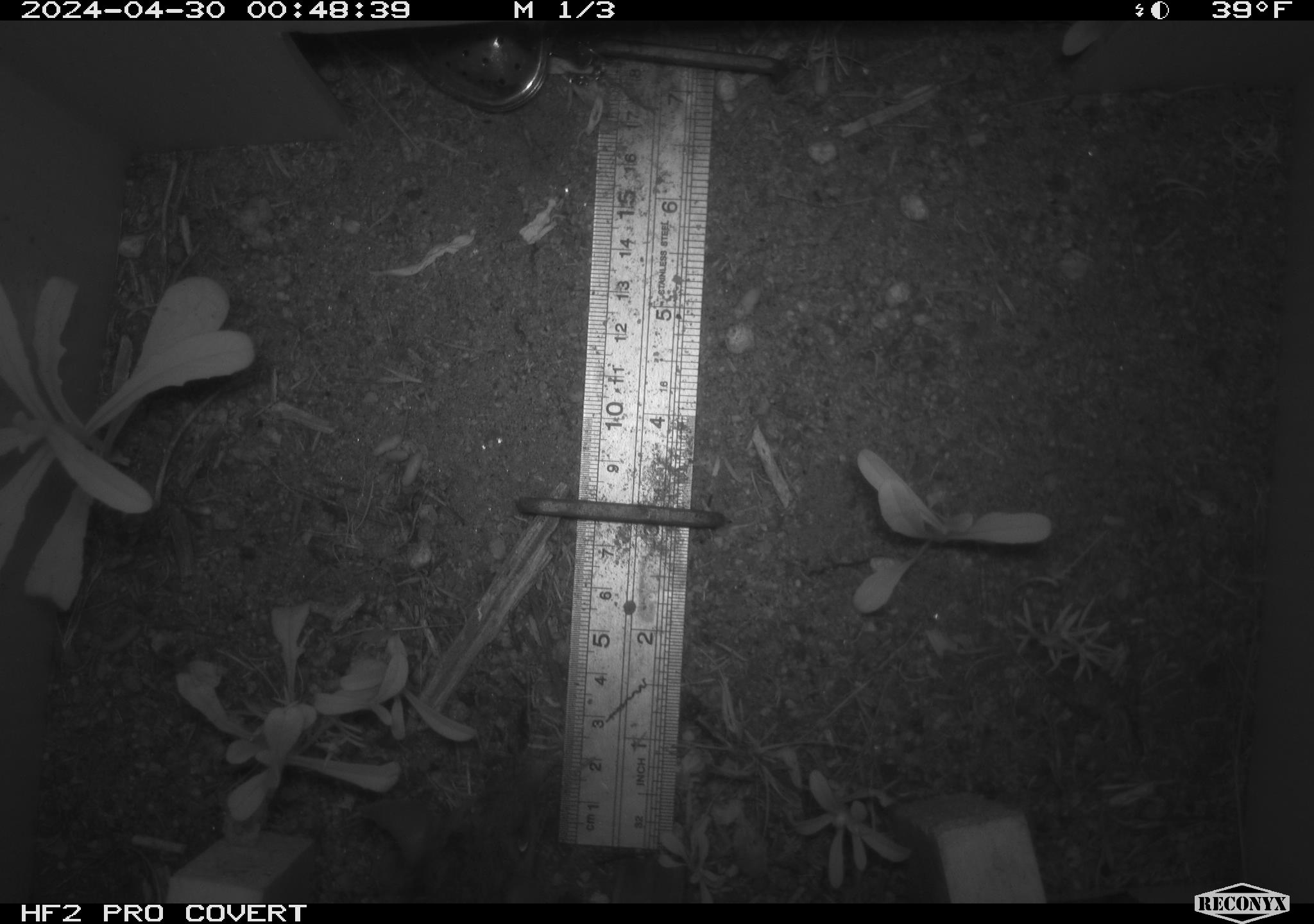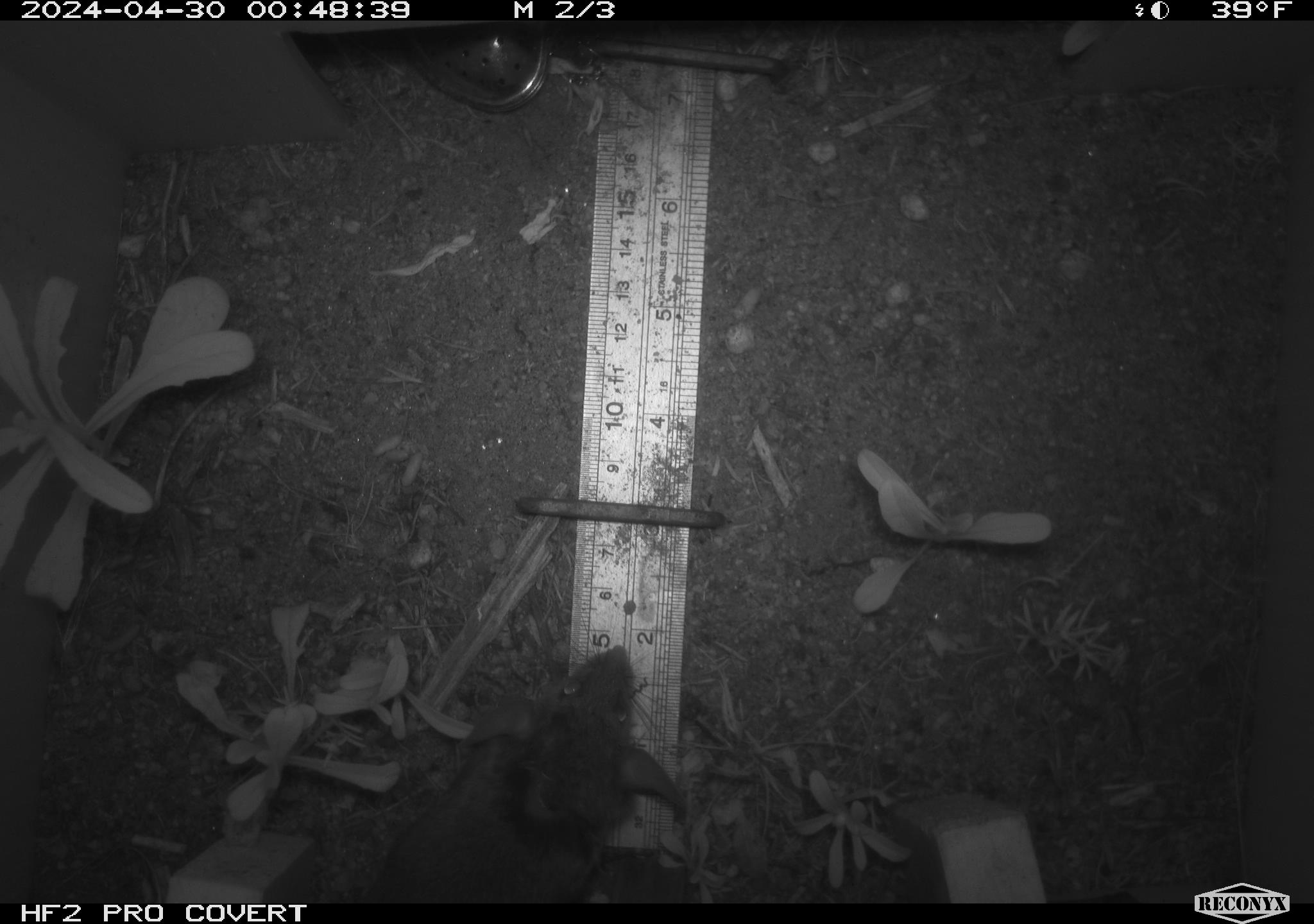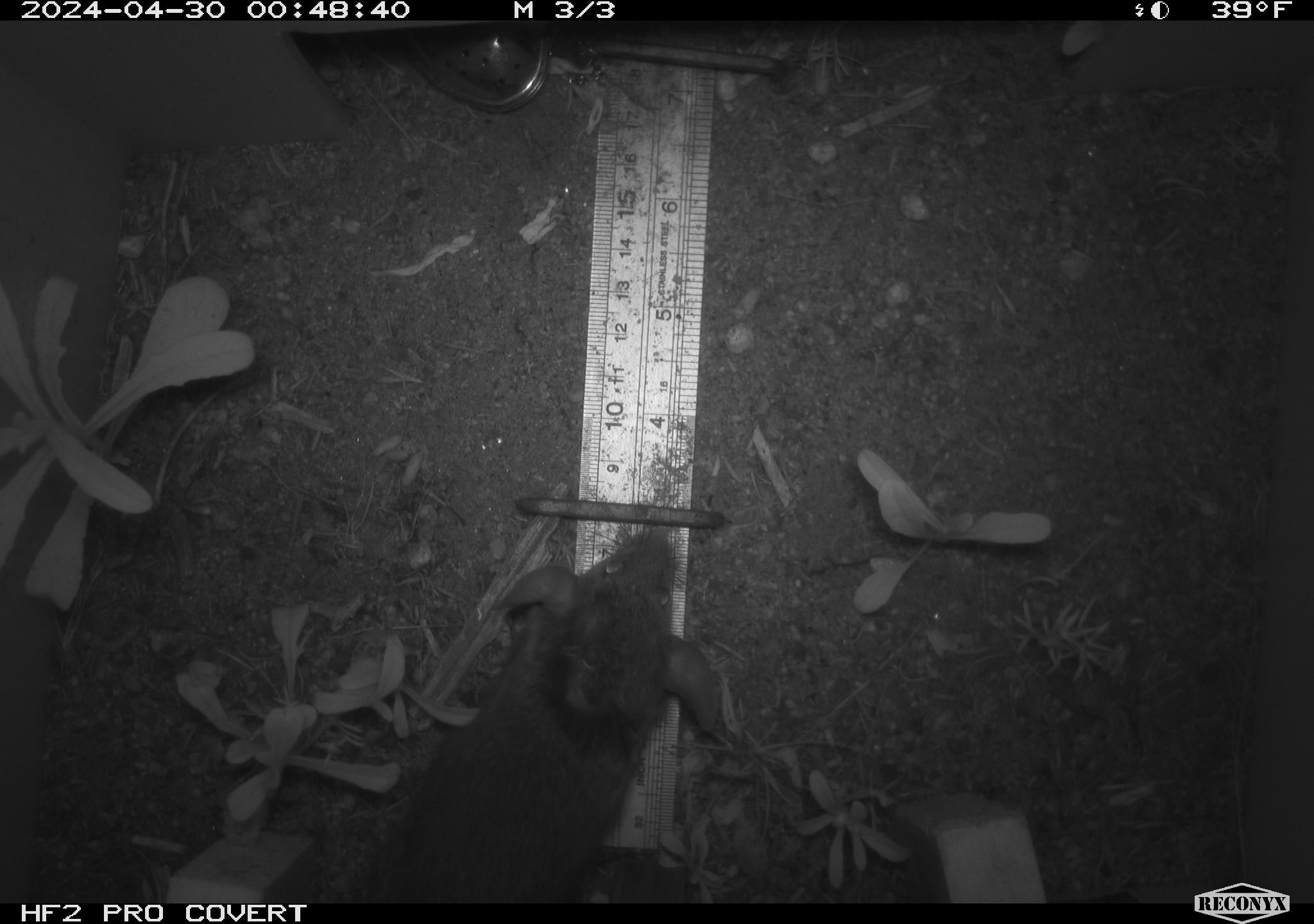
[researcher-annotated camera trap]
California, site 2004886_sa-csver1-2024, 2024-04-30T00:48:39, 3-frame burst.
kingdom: Animalia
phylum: Chordata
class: Mammalia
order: Rodentia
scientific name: Rodentia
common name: rodent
Rodent (Rodentia).